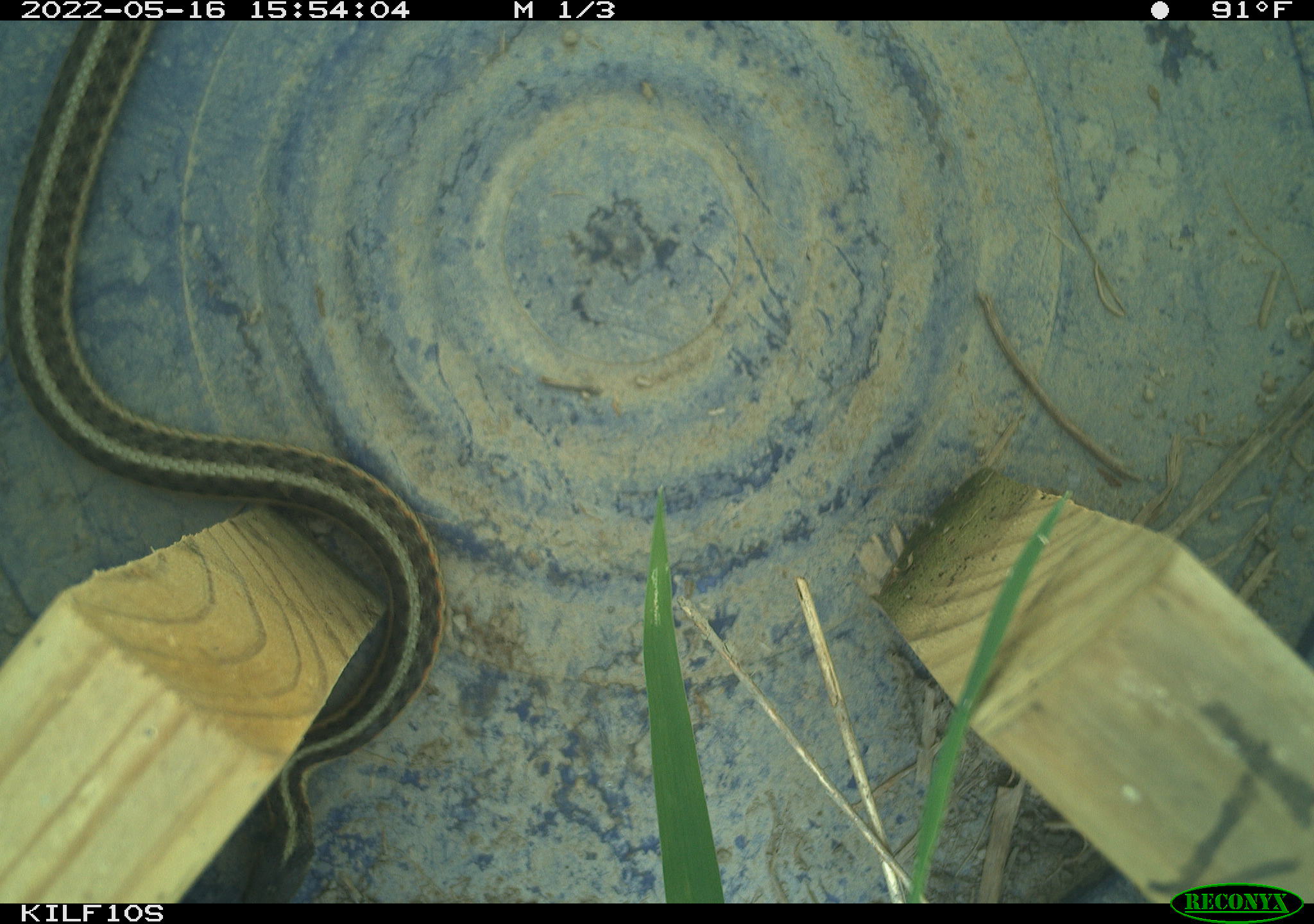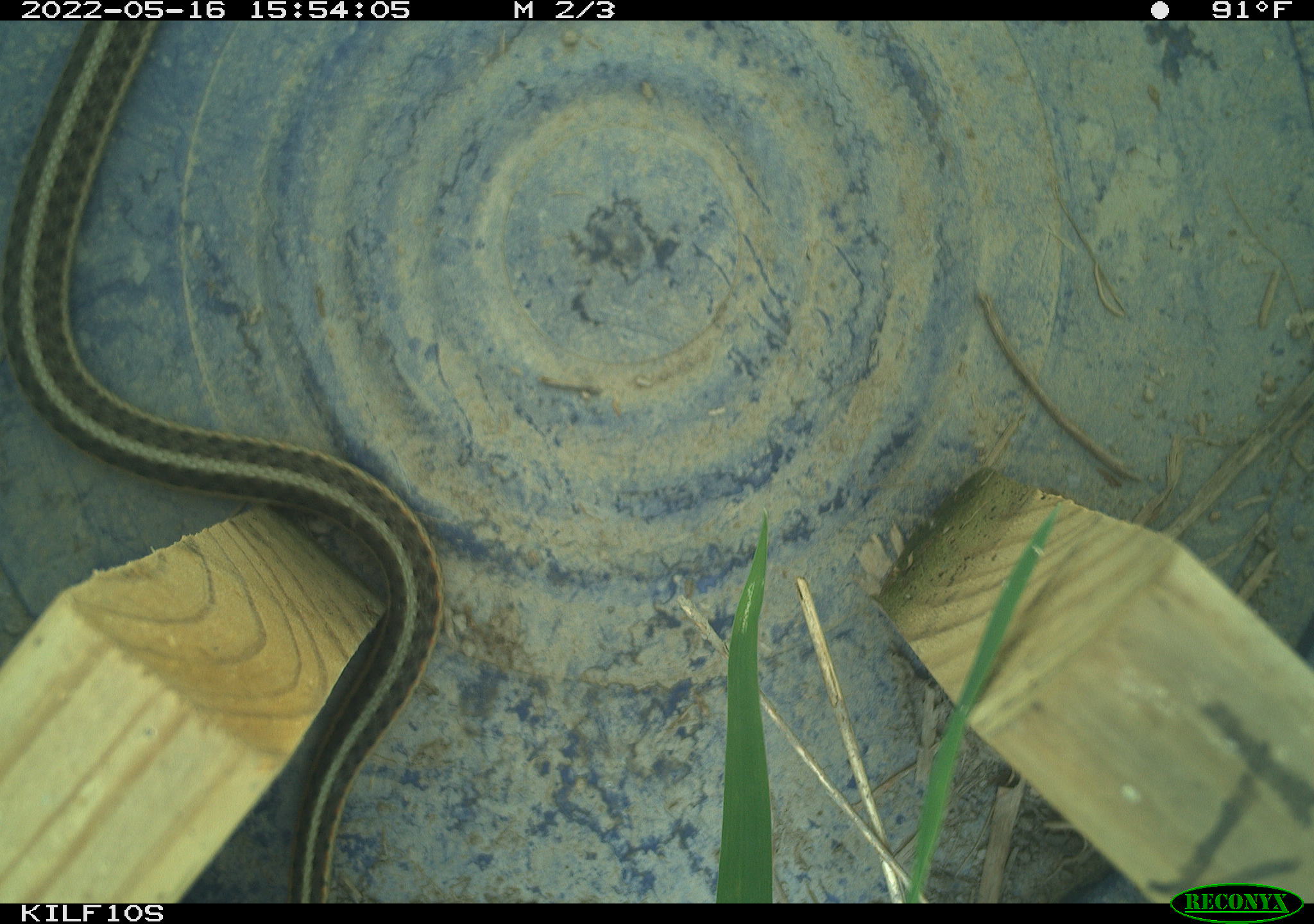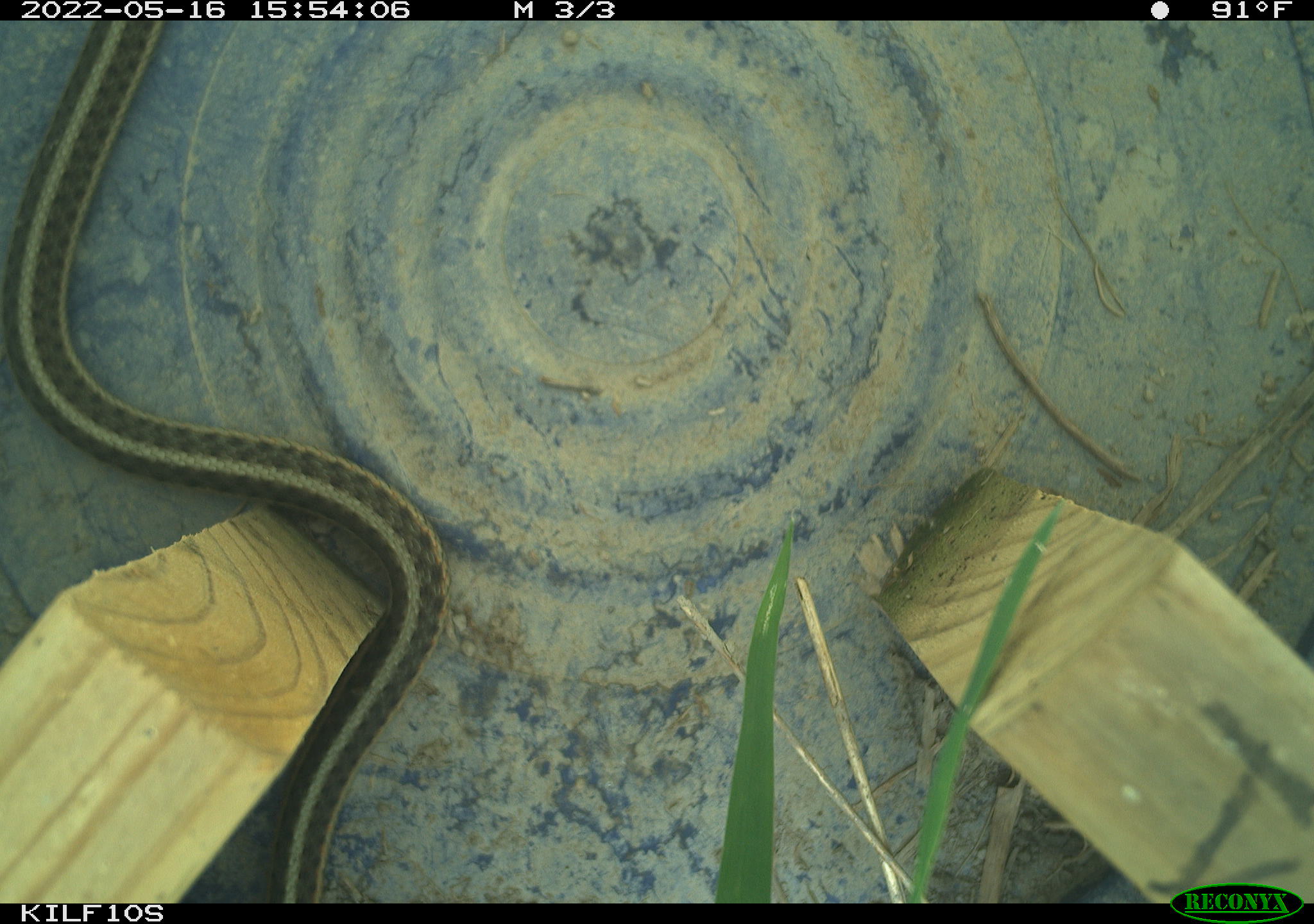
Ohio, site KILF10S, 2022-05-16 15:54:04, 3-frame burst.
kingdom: Animalia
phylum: Chordata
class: Reptilia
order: Squamata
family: Colubridae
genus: Thamnophis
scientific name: Thamnophis sirtalis sirtalis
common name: eastern gartersnake